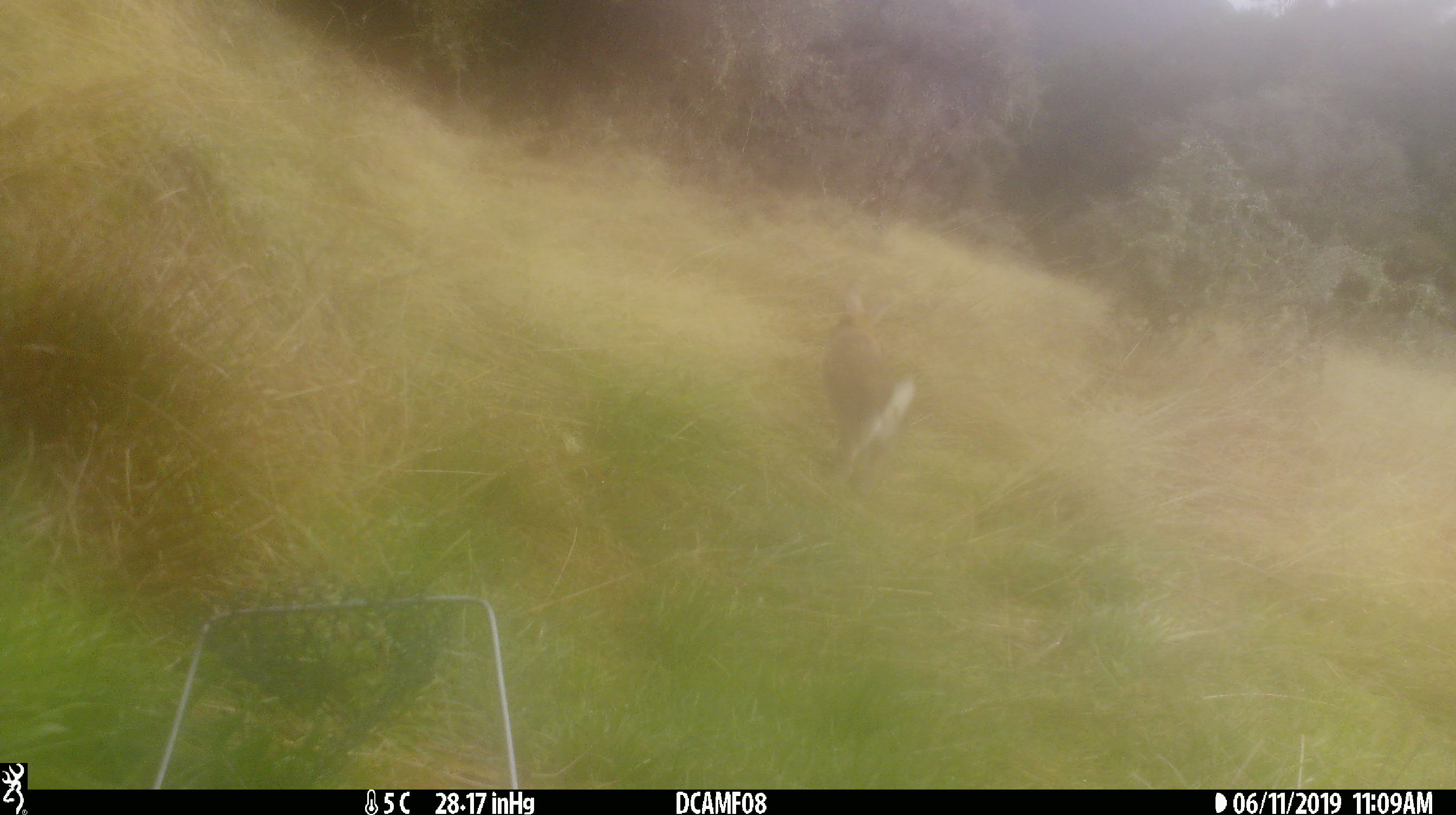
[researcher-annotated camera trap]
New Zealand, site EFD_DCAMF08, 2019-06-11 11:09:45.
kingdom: Animalia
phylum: Chordata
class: Mammalia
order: Lagomorpha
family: Leporidae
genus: Oryctolagus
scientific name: Oryctolagus cuniculus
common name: european rabbit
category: rabbit